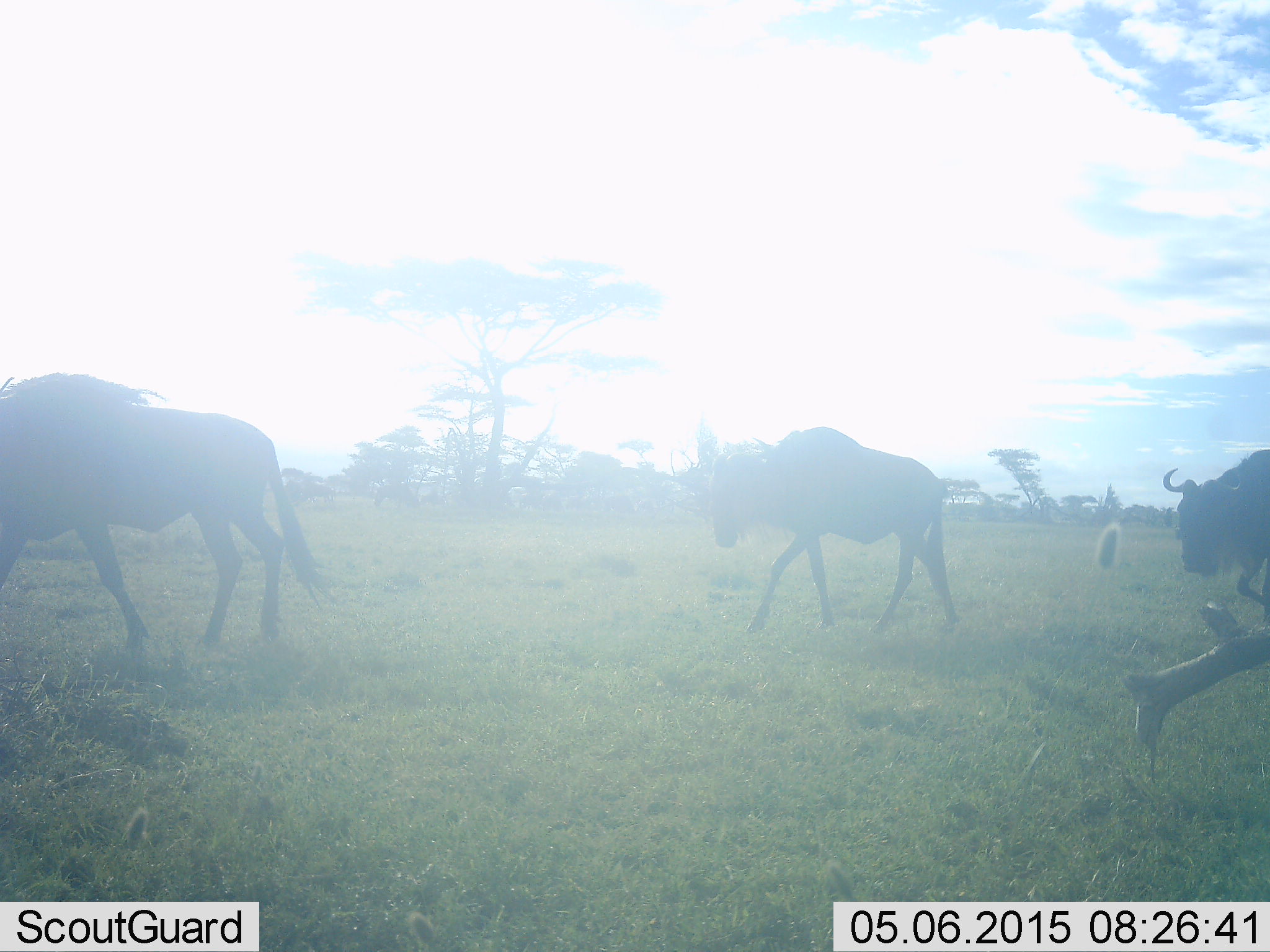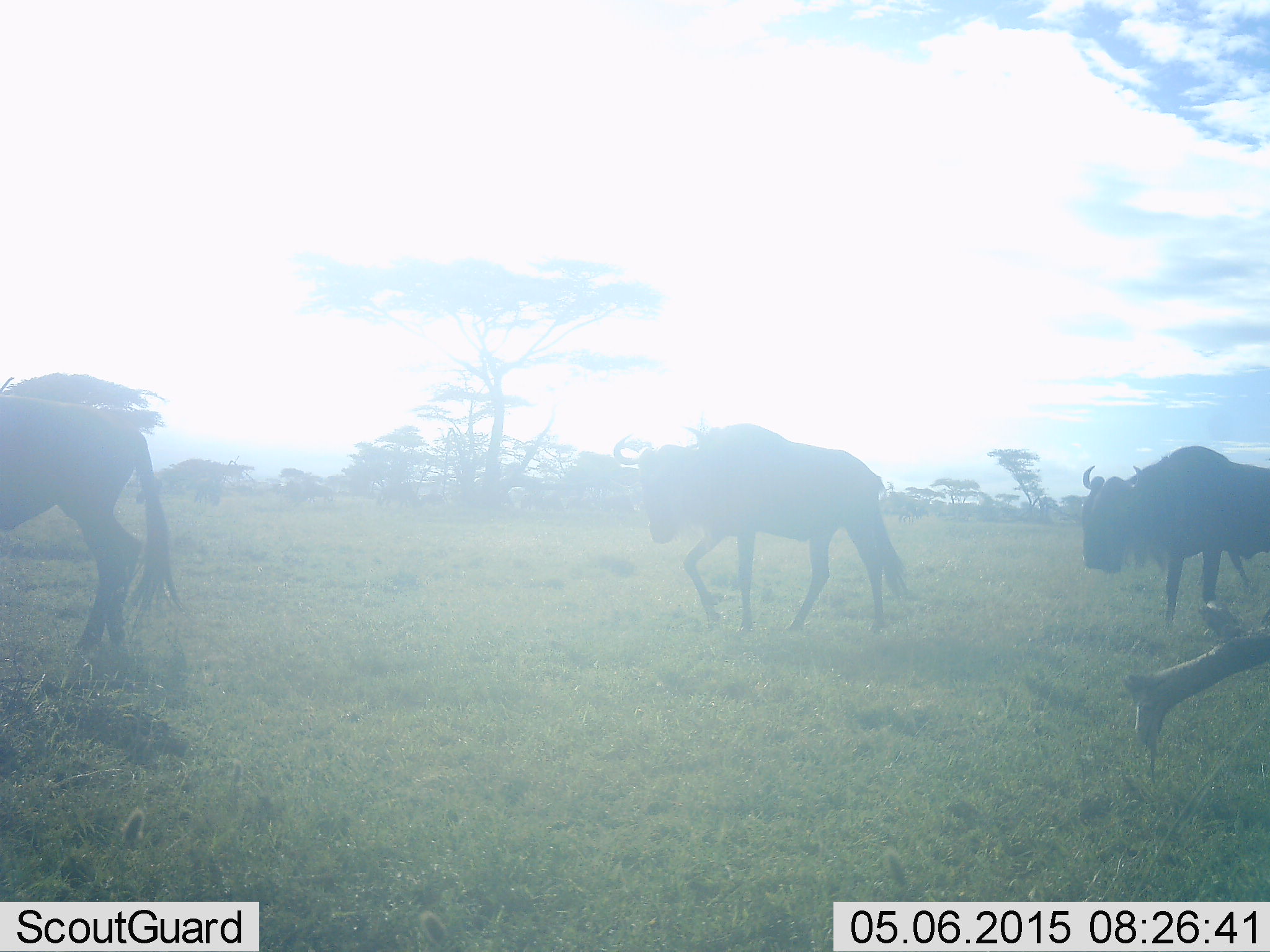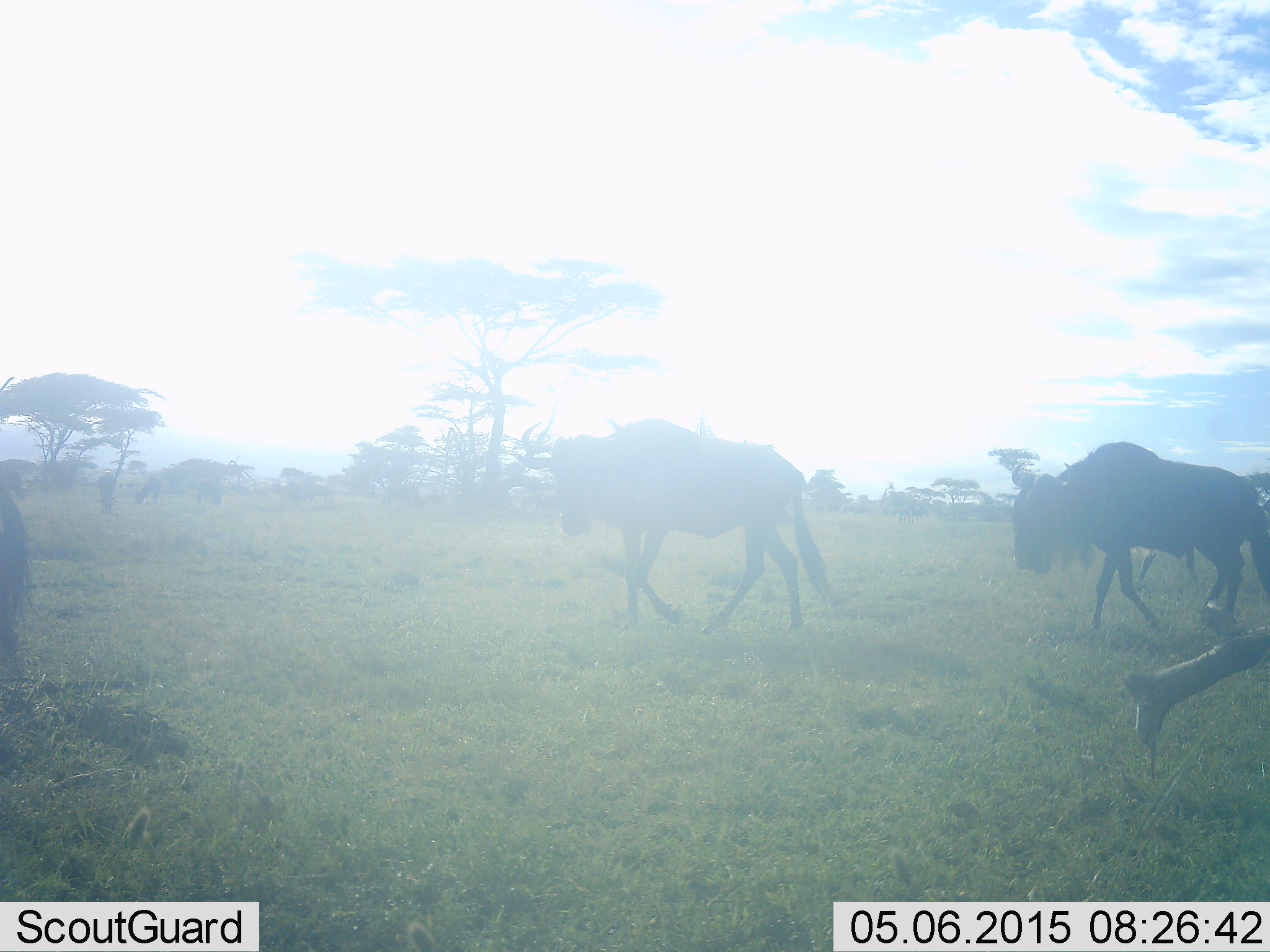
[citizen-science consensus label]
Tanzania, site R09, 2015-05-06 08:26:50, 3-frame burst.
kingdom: Animalia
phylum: Chordata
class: Mammalia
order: Artiodactyla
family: Bovidae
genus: Connochaetes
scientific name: Connochaetes taurinus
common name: blue wildebeest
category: wildebeest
Wildebeest (blue wildebeest) (Connochaetes taurinus), count 3. Behavior (volunteer vote fractions): standing 10%, resting 0%, moving 100%, interacting 0%. Young present (vote fraction): 0%. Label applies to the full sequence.